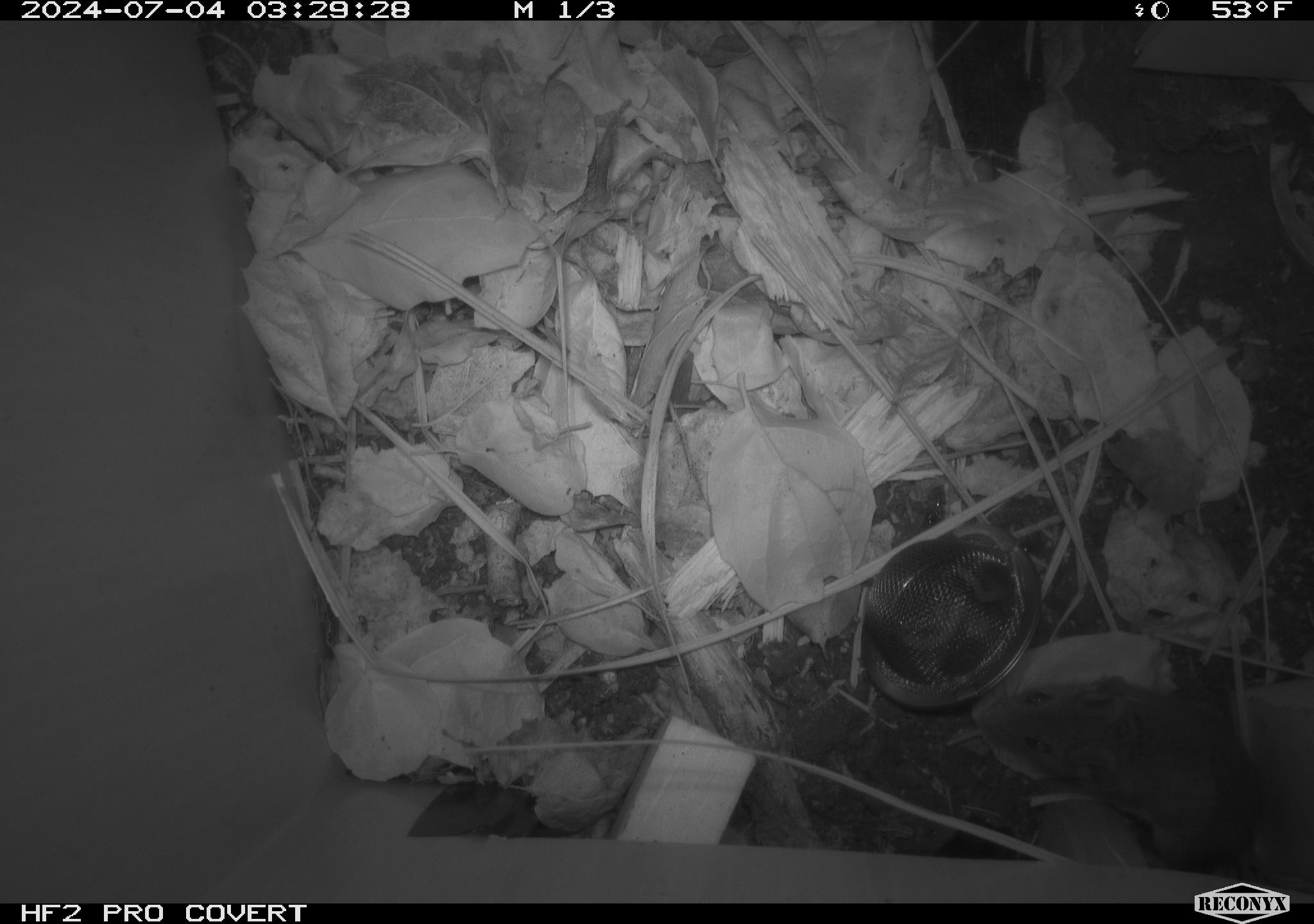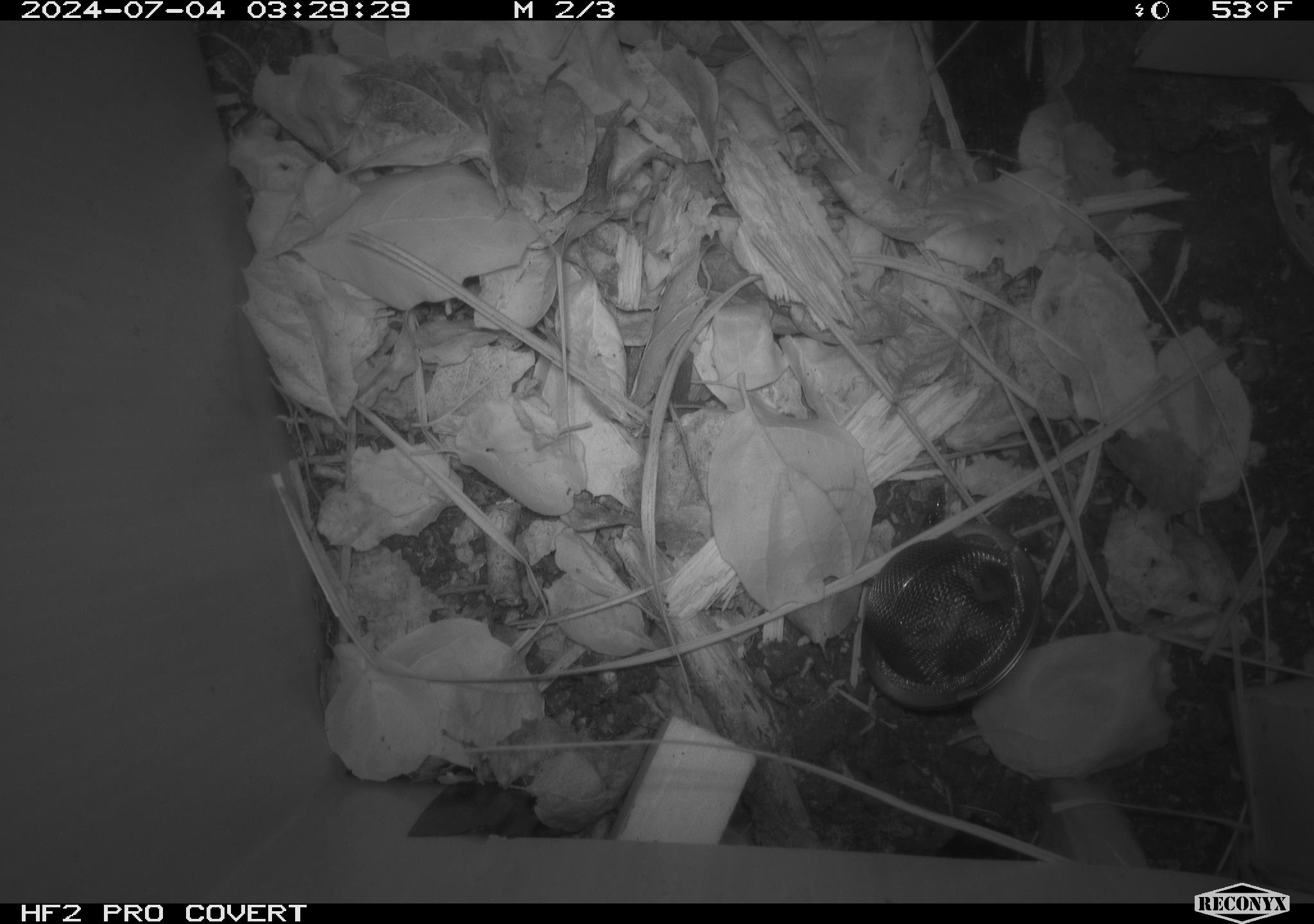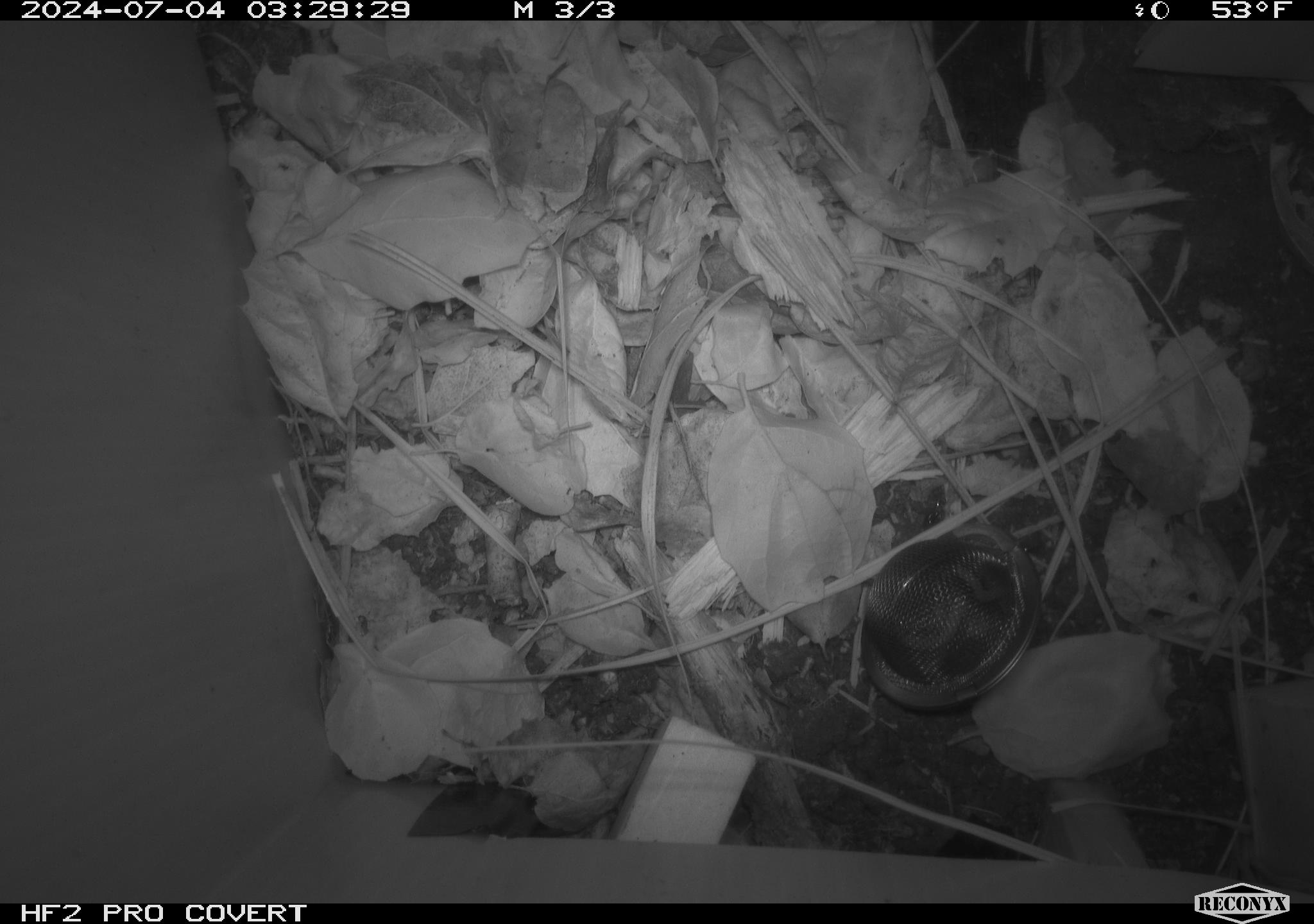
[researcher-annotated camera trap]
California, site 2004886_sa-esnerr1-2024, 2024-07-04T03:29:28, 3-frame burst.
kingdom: Animalia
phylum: Chordata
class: Mammalia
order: Rodentia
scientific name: Rodentia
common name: rodent